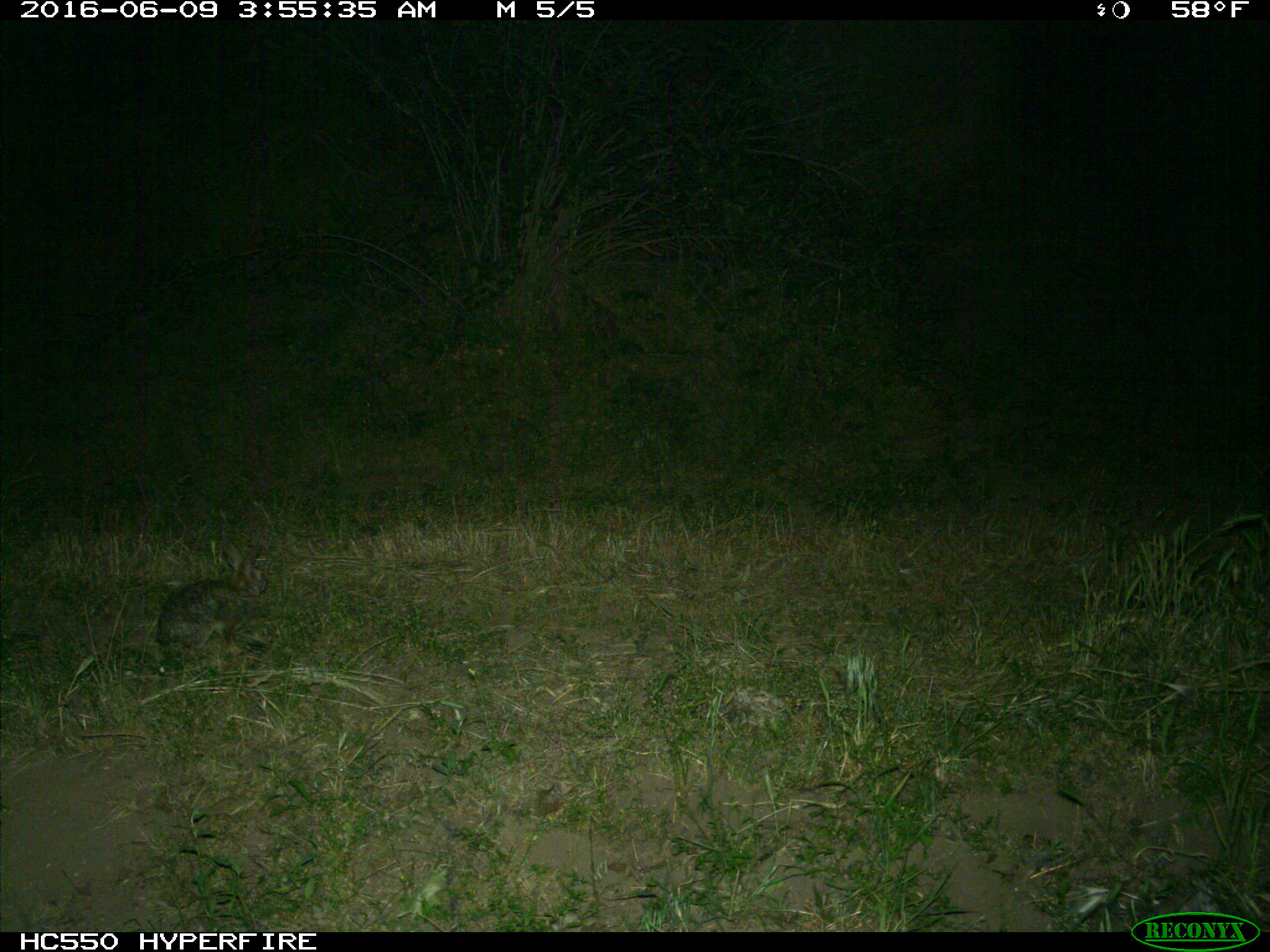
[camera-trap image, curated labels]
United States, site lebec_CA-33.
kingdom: Animalia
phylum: Chordata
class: Mammalia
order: Lagomorpha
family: Leporidae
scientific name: Leporidae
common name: rabbits and hares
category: unidentified rabbit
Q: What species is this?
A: Unidentified rabbit (rabbits and hares) (Leporidae).